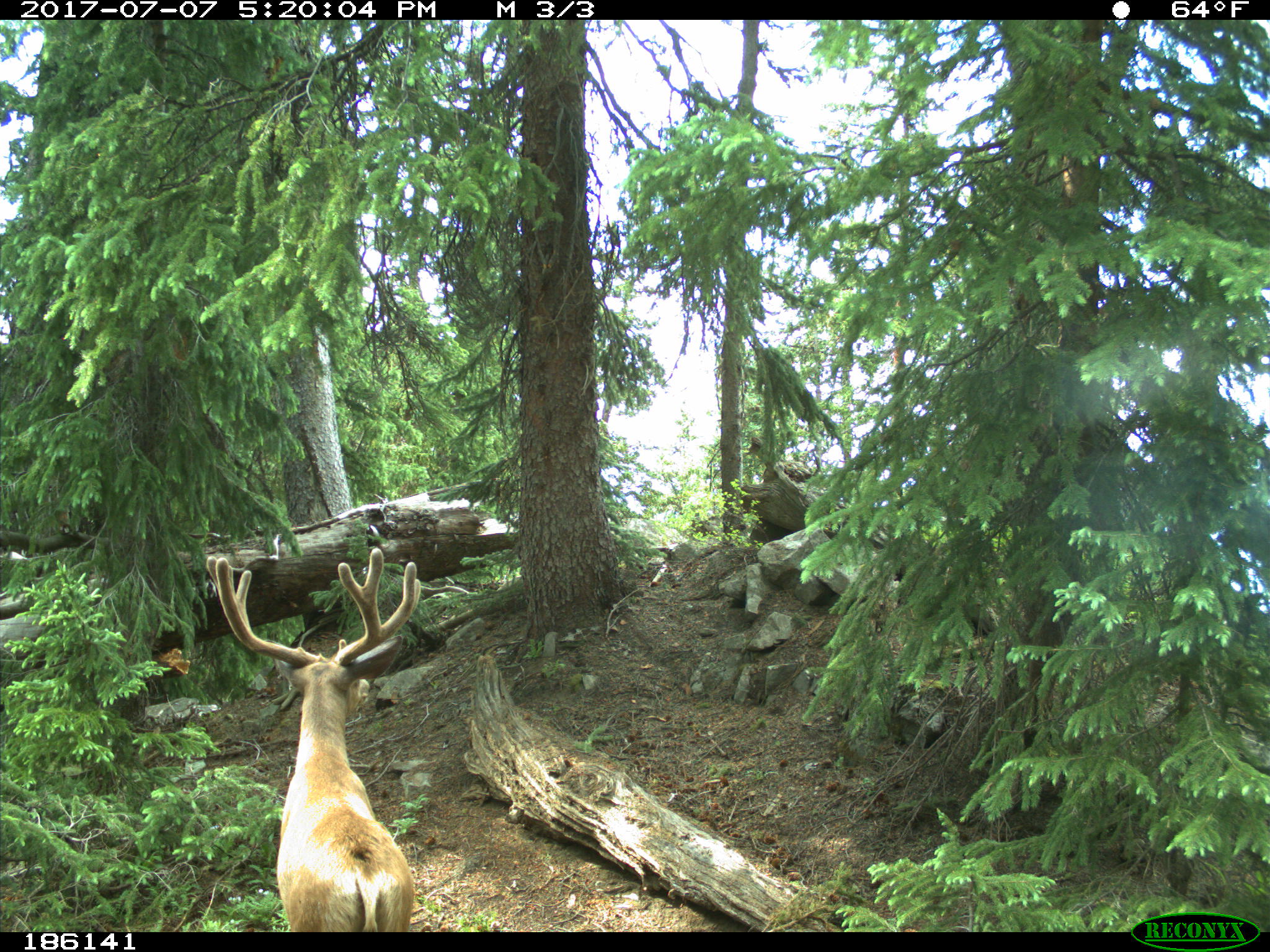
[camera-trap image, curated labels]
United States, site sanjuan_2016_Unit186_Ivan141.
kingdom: Animalia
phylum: Chordata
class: Mammalia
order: Artiodactyla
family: Cervidae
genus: Odocoileus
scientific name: Odocoileus hemionus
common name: mule deer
Odocoileus hemionus (mule deer).